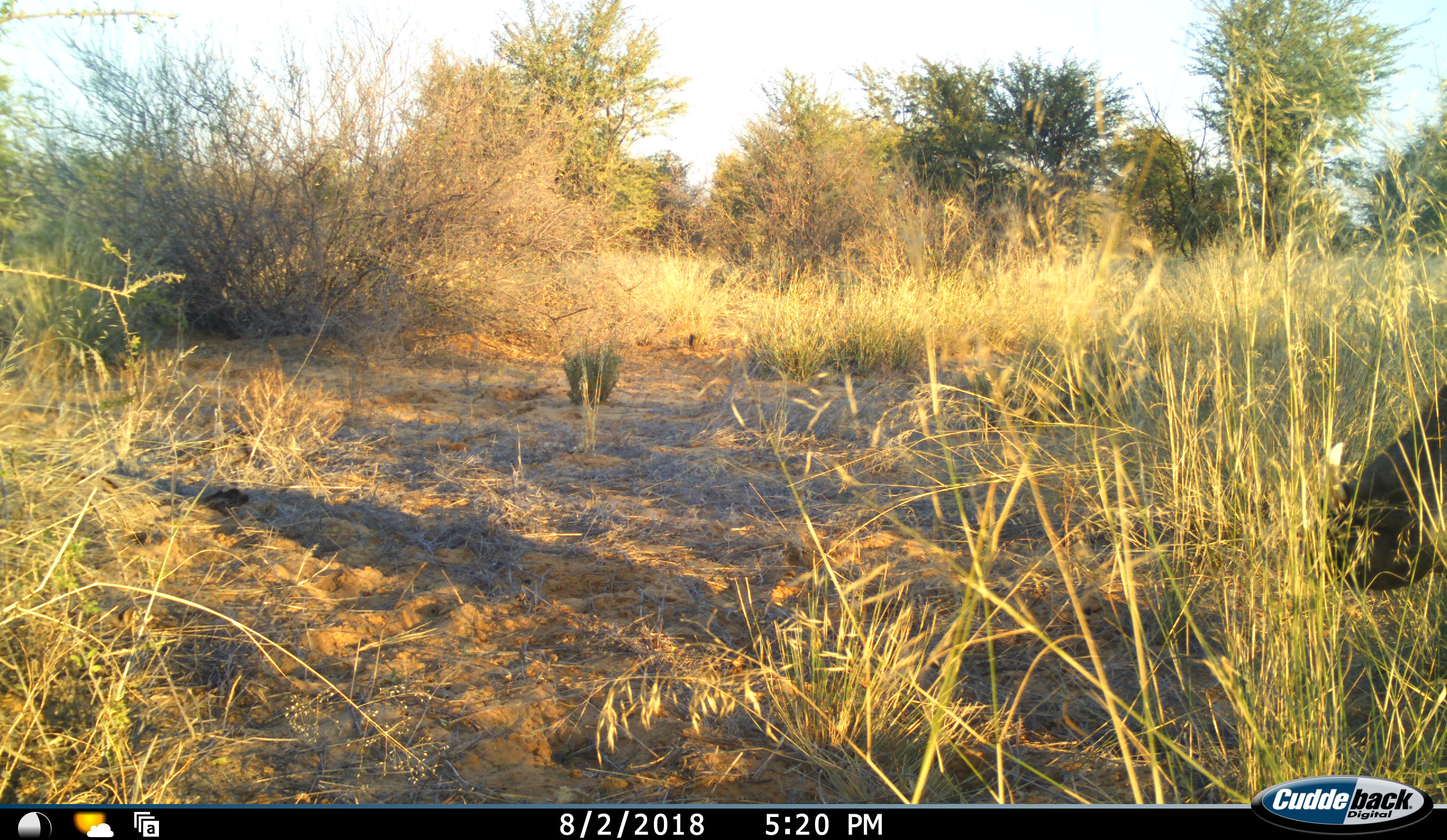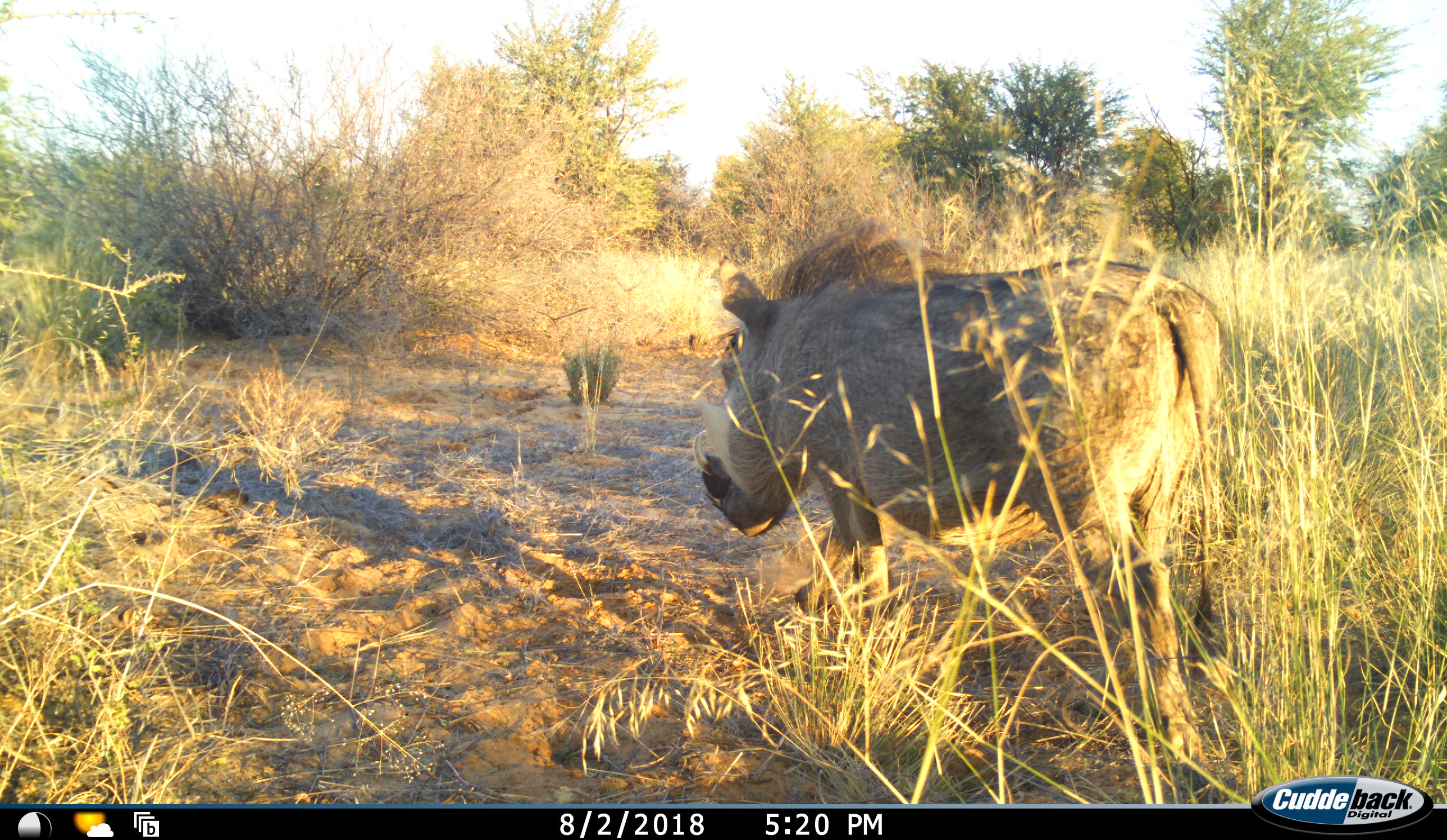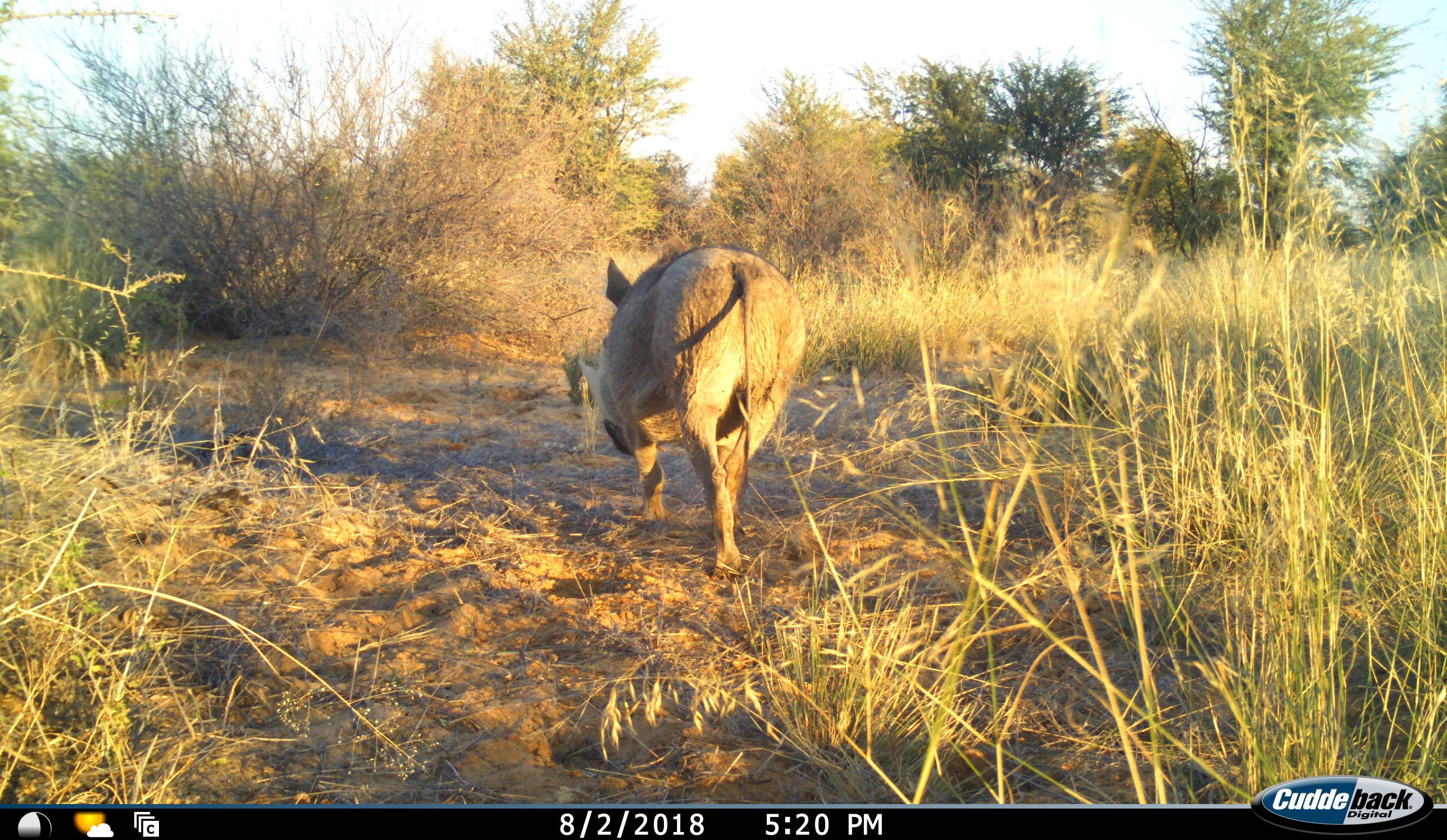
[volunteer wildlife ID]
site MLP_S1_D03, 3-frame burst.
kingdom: Animalia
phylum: Chordata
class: Mammalia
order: Artiodactyla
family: Suidae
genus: Phacochoerus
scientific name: Phacochoerus africanus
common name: warthog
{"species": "warthog (Phacochoerus africanus)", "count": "1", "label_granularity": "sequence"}